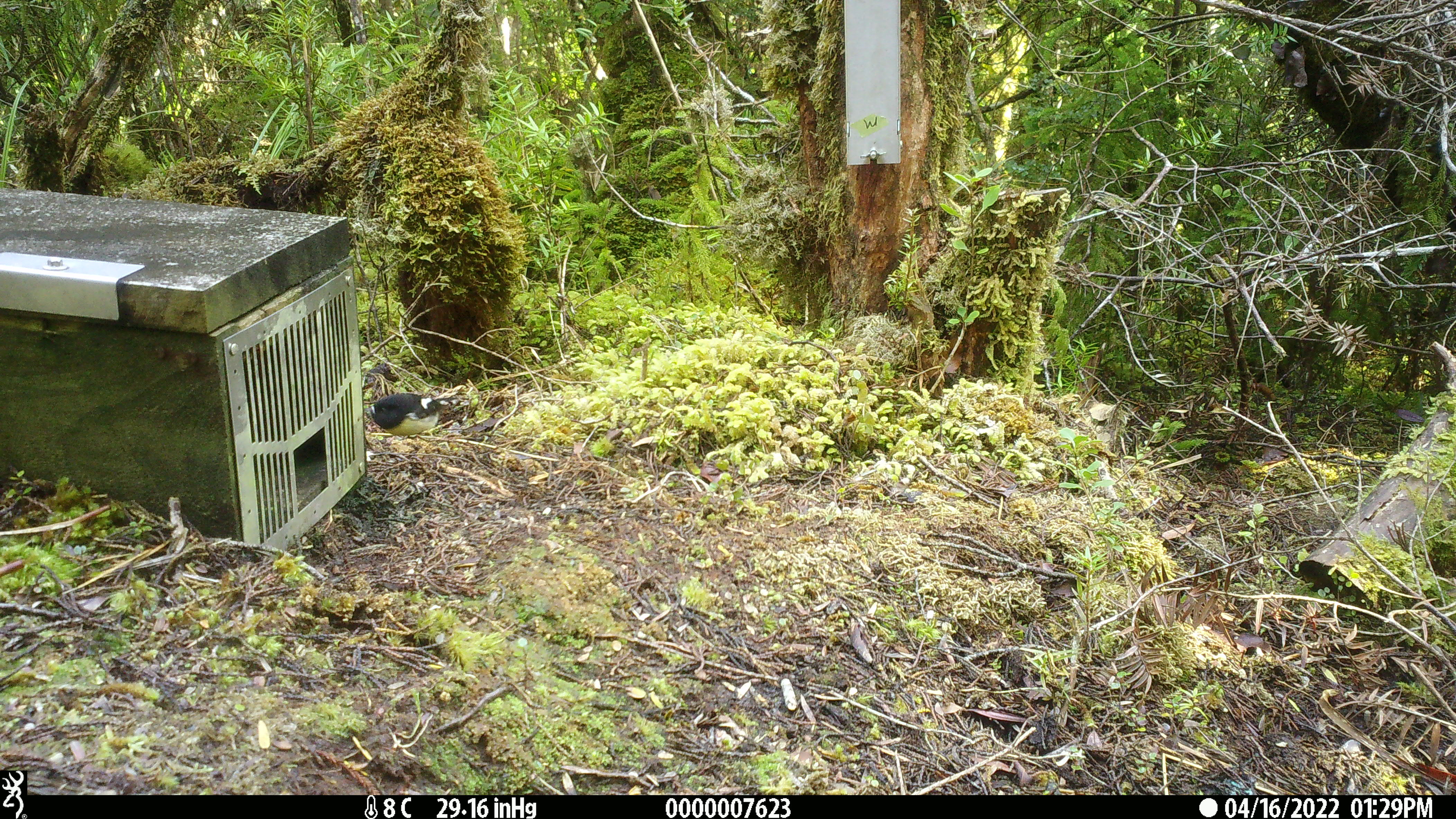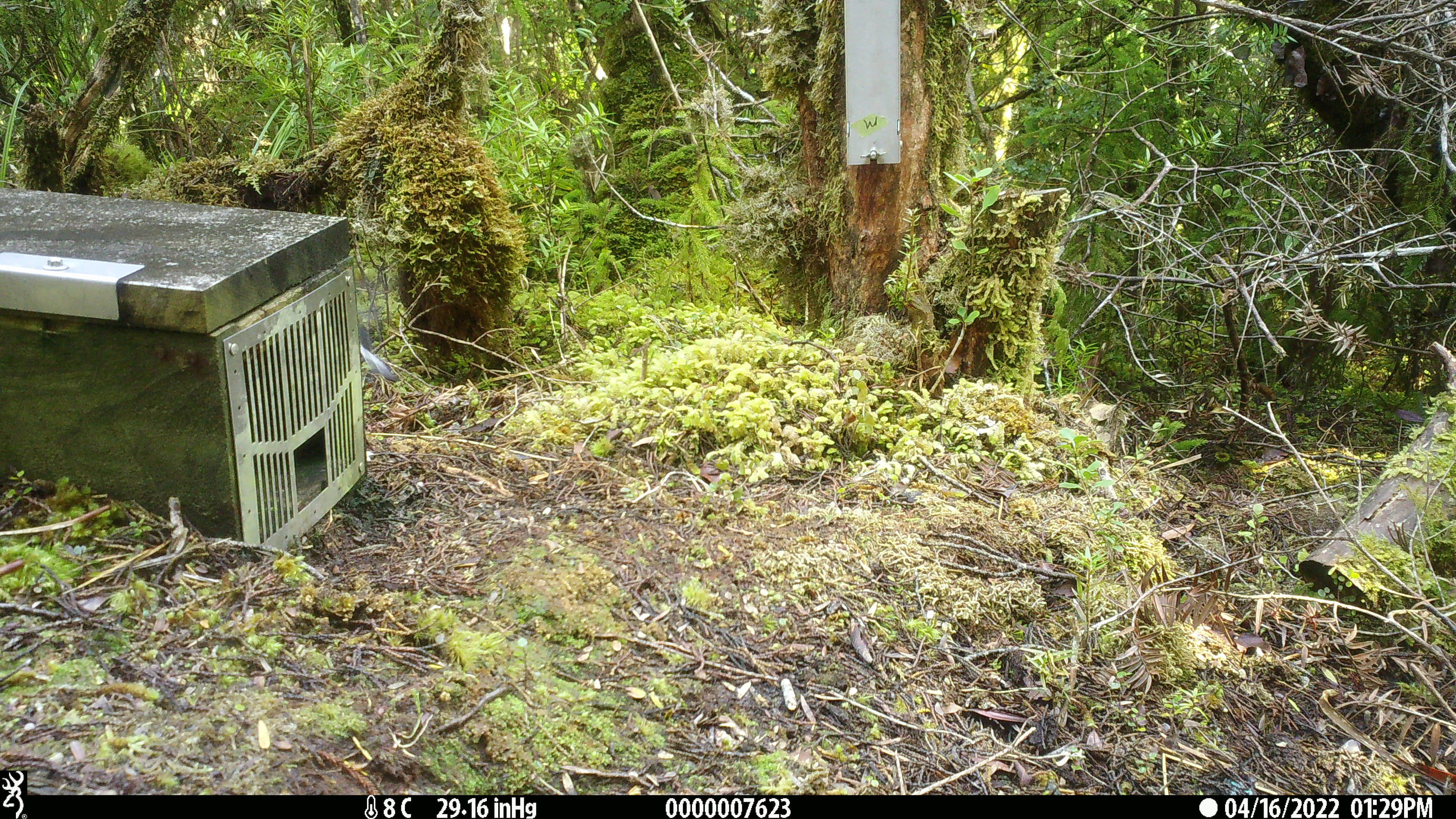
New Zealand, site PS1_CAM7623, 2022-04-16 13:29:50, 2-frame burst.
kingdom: Animalia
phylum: Chordata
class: Aves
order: Passeriformes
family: Petroicidae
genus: Petroica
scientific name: Petroica macrocephala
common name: tomtit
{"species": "tomtit (Petroica macrocephala)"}